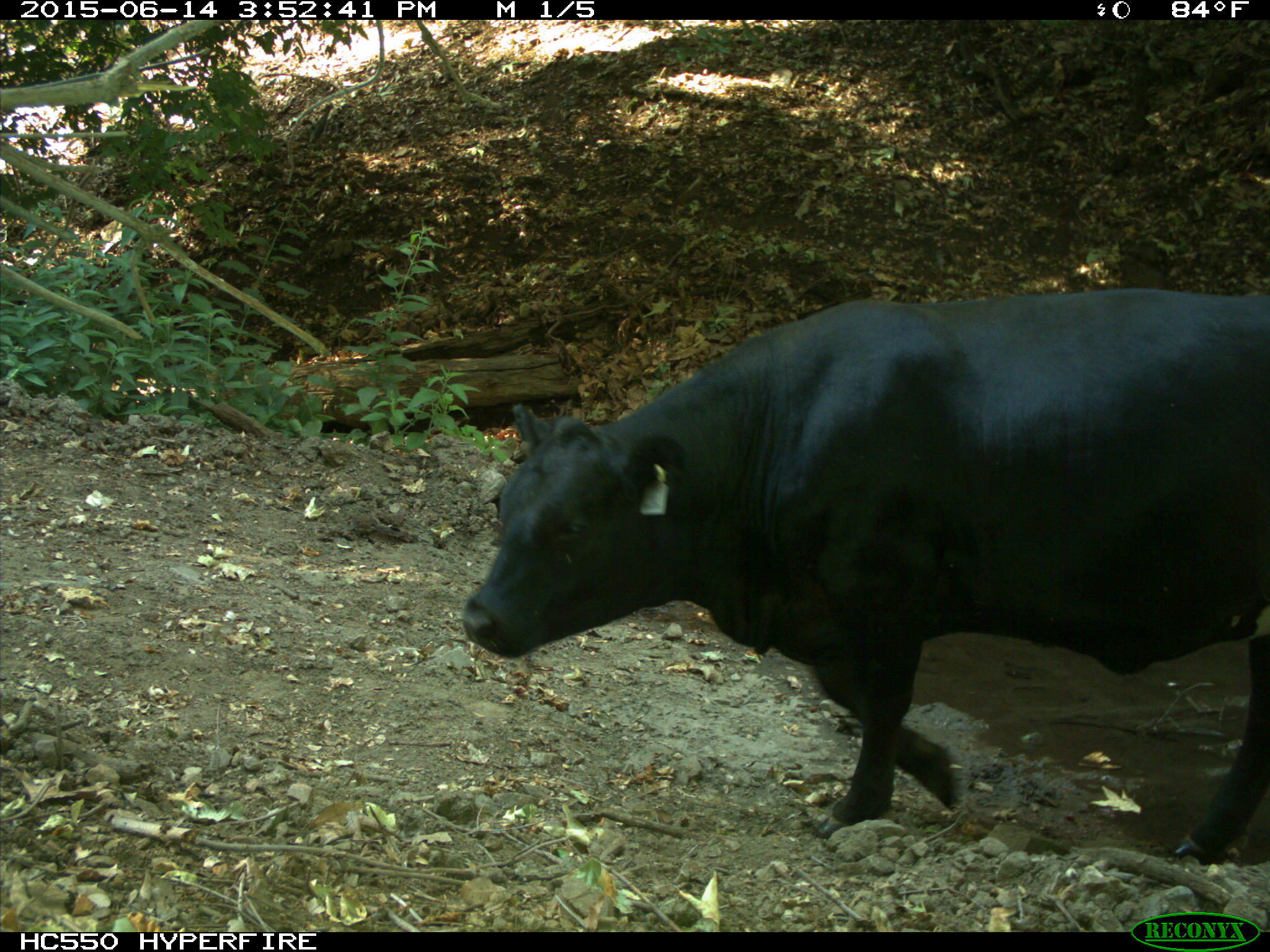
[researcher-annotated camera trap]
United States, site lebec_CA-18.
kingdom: Animalia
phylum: Chordata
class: Mammalia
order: Artiodactyla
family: Bovidae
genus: Bos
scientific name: Bos taurus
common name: domestic cow